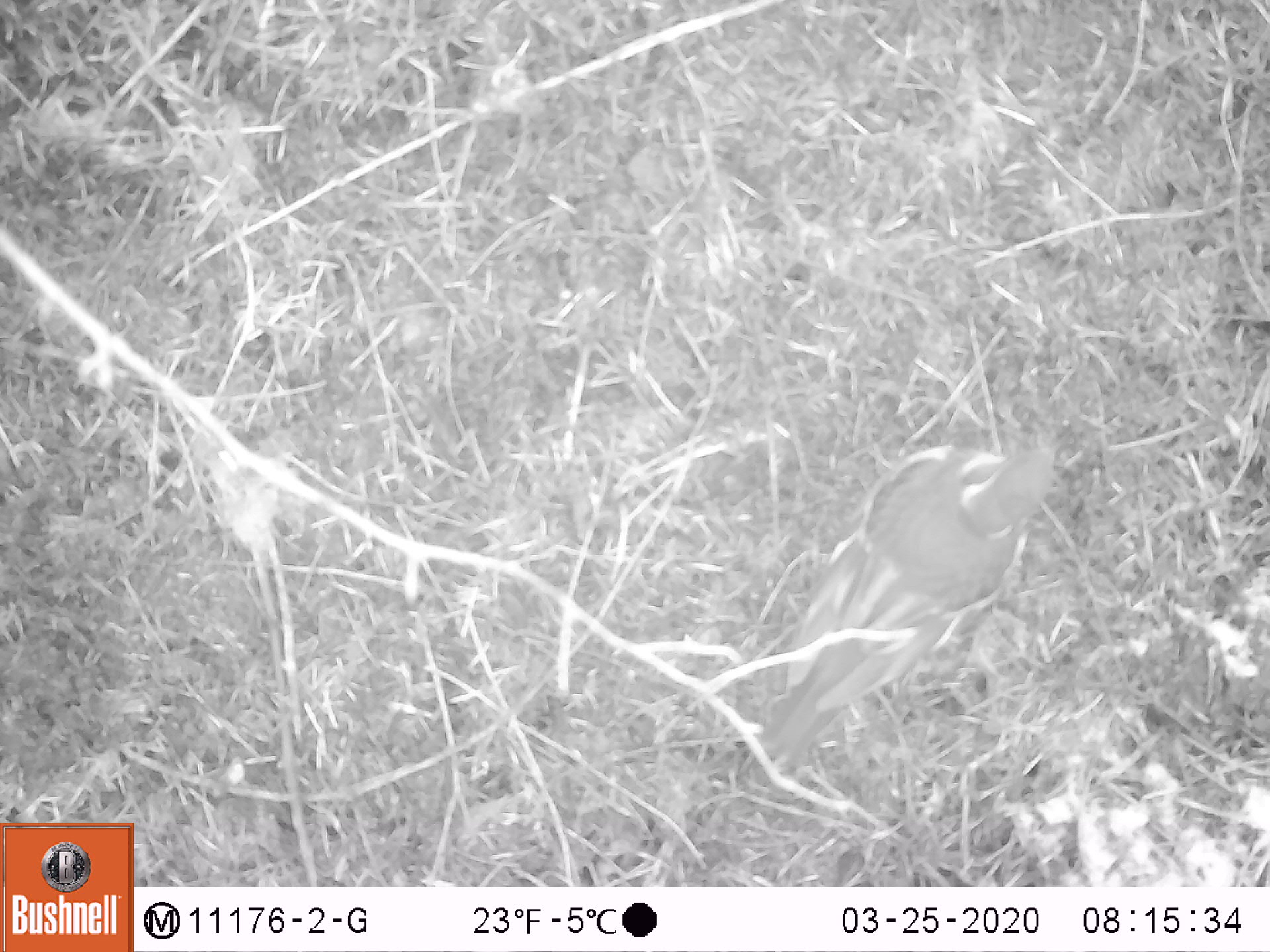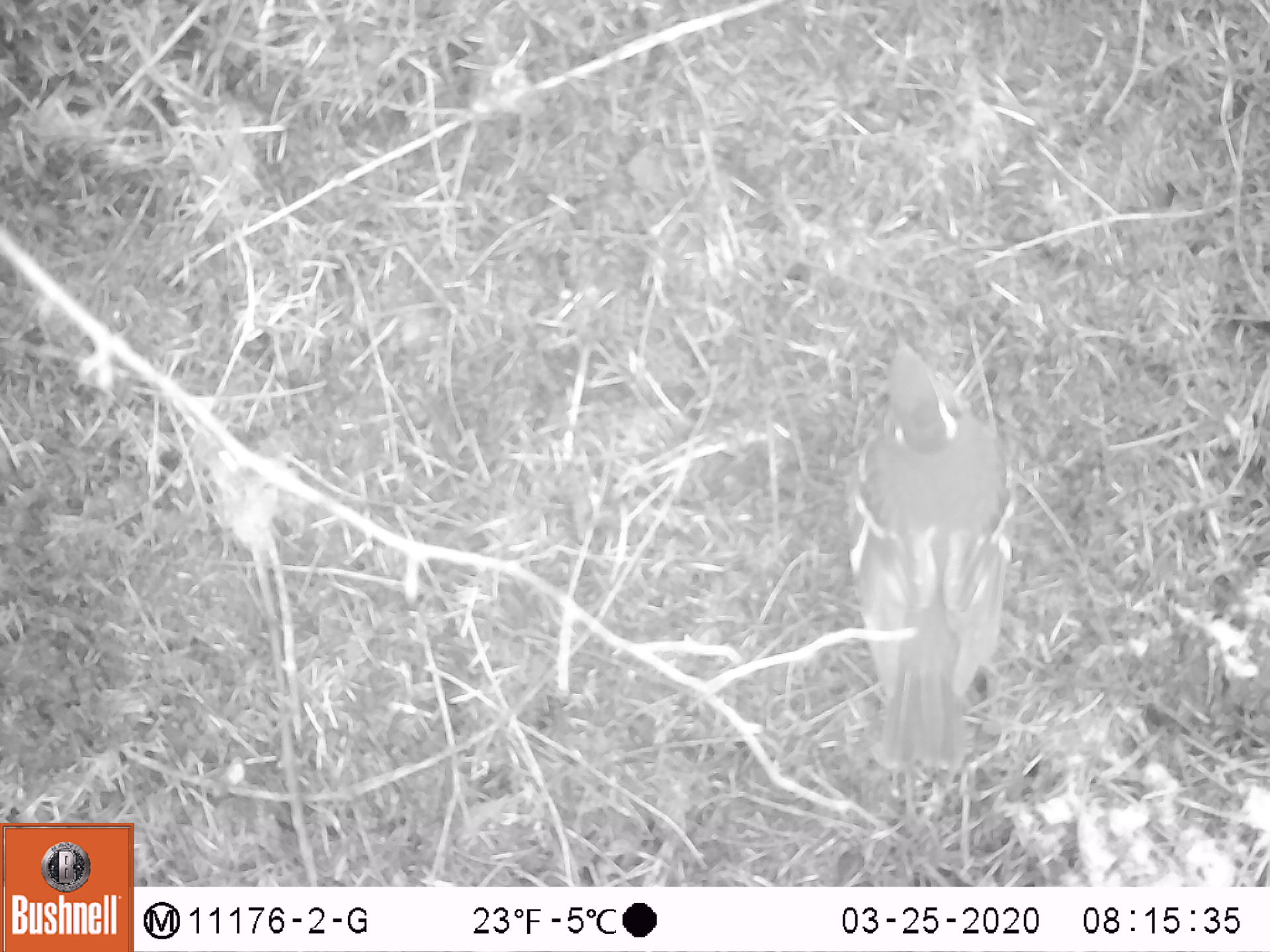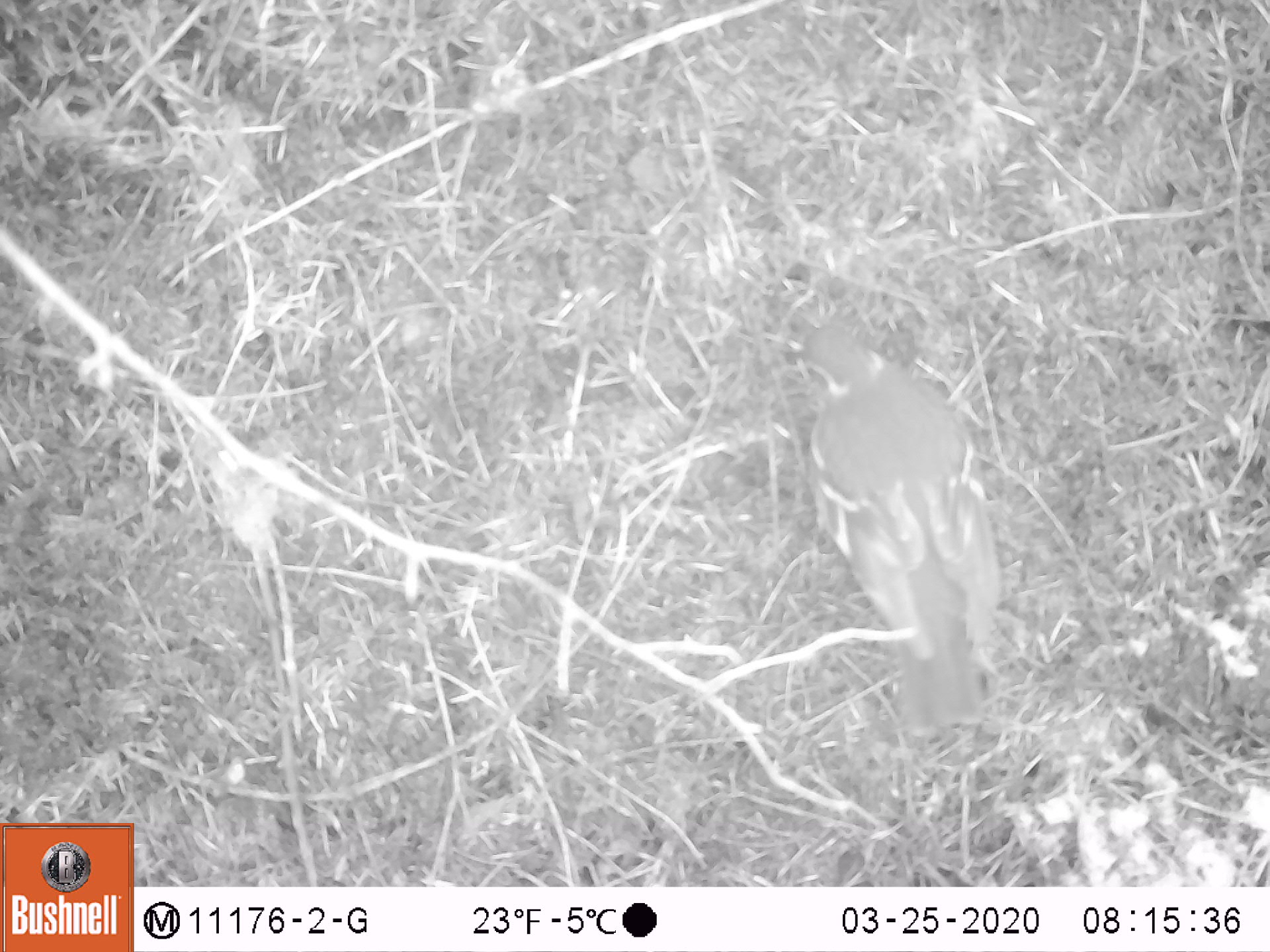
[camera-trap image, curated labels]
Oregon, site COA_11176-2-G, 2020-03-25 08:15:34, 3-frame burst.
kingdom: Animalia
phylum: Chordata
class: Aves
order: Passeriformes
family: Turdidae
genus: Ixoreus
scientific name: Ixoreus naevius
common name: varied thrush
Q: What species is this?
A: Varied thrush (Ixoreus naevius).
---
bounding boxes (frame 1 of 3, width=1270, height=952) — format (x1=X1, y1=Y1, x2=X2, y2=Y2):
varied thrush: (x1=759, y1=433, x2=1061, y2=760)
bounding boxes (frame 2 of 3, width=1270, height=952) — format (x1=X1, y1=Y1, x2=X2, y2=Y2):
varied thrush: (x1=843, y1=328, x2=1018, y2=764)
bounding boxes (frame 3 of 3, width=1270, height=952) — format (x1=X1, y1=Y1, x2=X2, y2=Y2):
varied thrush: (x1=790, y1=315, x2=999, y2=723)